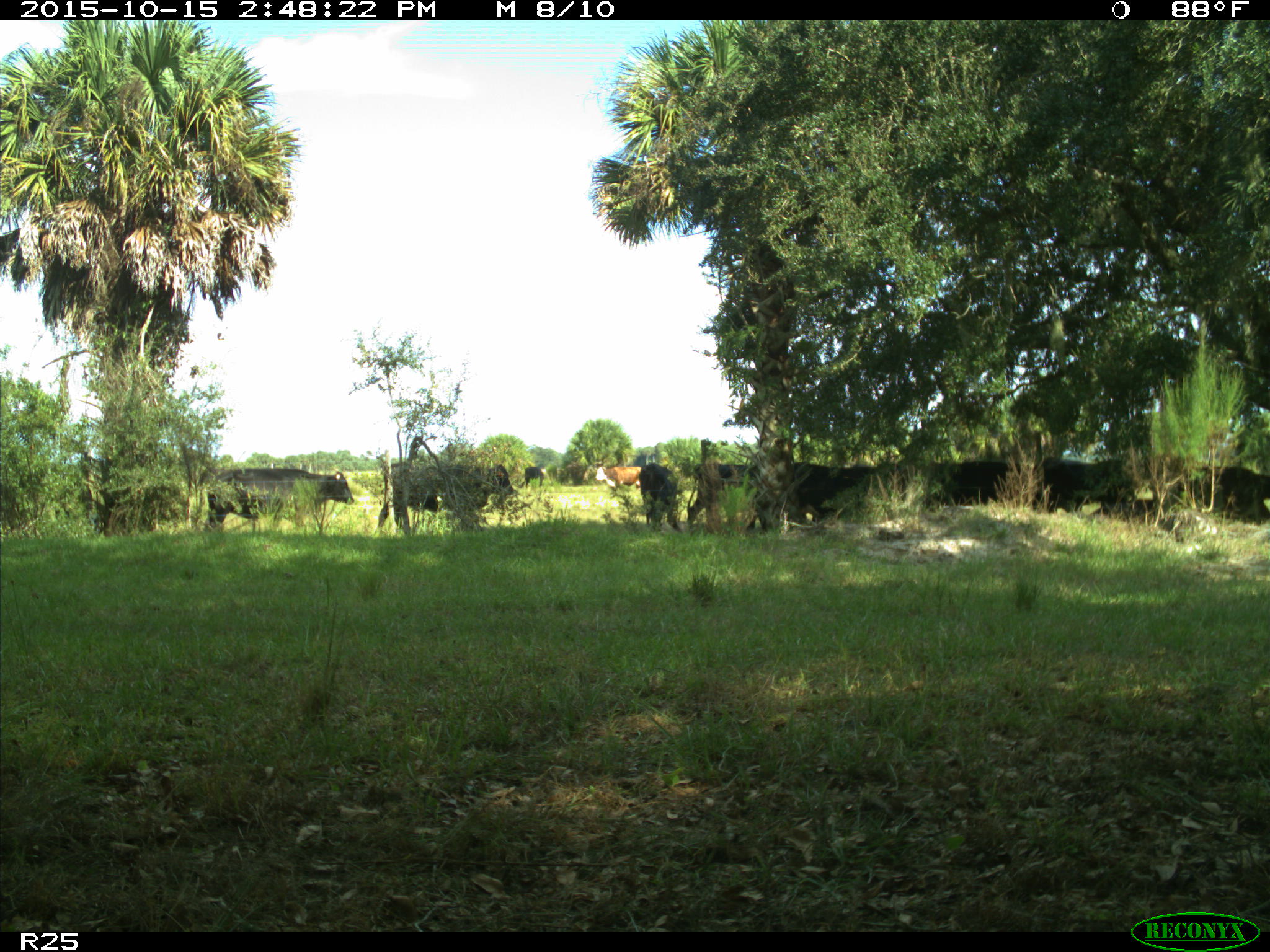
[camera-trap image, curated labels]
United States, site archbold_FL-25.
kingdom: Animalia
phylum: Chordata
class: Mammalia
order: Artiodactyla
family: Bovidae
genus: Bos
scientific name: Bos taurus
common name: domestic cow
Bos taurus (domestic cow).